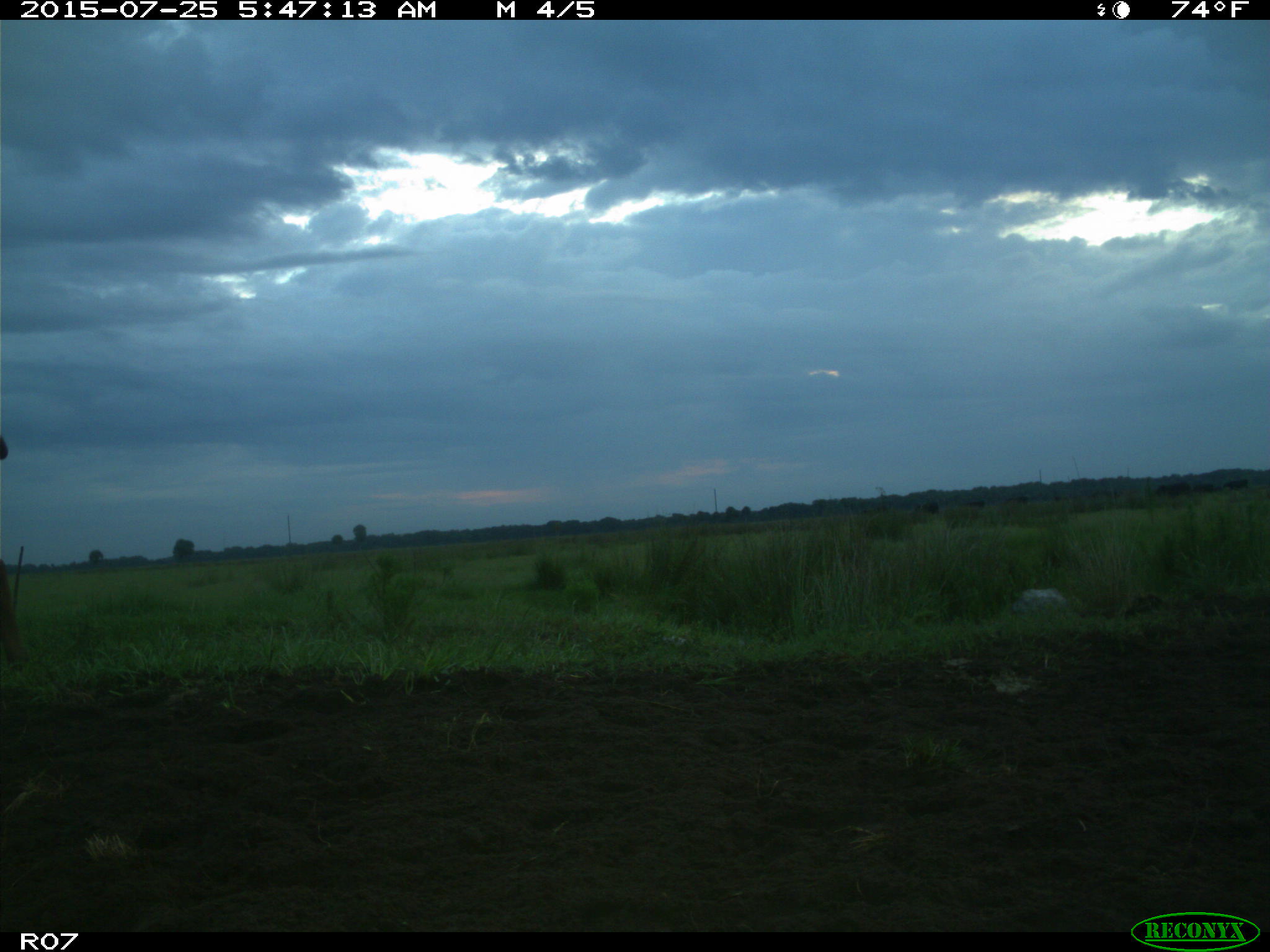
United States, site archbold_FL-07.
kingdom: Animalia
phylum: Chordata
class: Mammalia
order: Artiodactyla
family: Bovidae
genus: Bos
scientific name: Bos taurus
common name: domestic cow